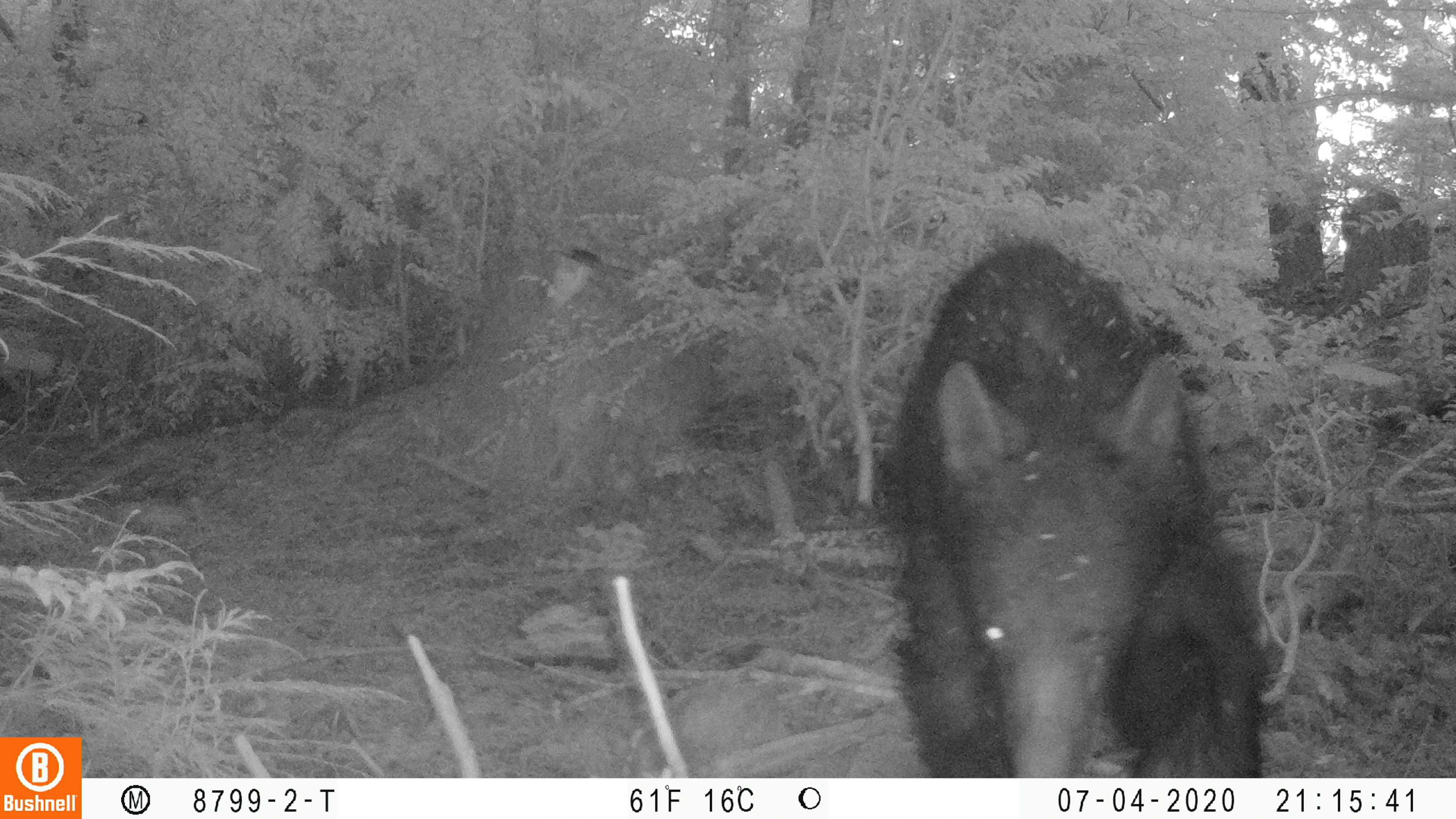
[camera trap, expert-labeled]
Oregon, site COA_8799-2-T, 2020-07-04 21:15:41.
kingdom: Animalia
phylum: Chordata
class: Mammalia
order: Carnivora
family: Ursidae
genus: Ursus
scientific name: Ursus americanus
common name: american black bear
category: black bear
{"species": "black bear (american black bear) (Ursus americanus)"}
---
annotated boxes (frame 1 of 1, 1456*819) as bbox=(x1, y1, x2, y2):
black bear: bbox=(882, 244, 1269, 771)